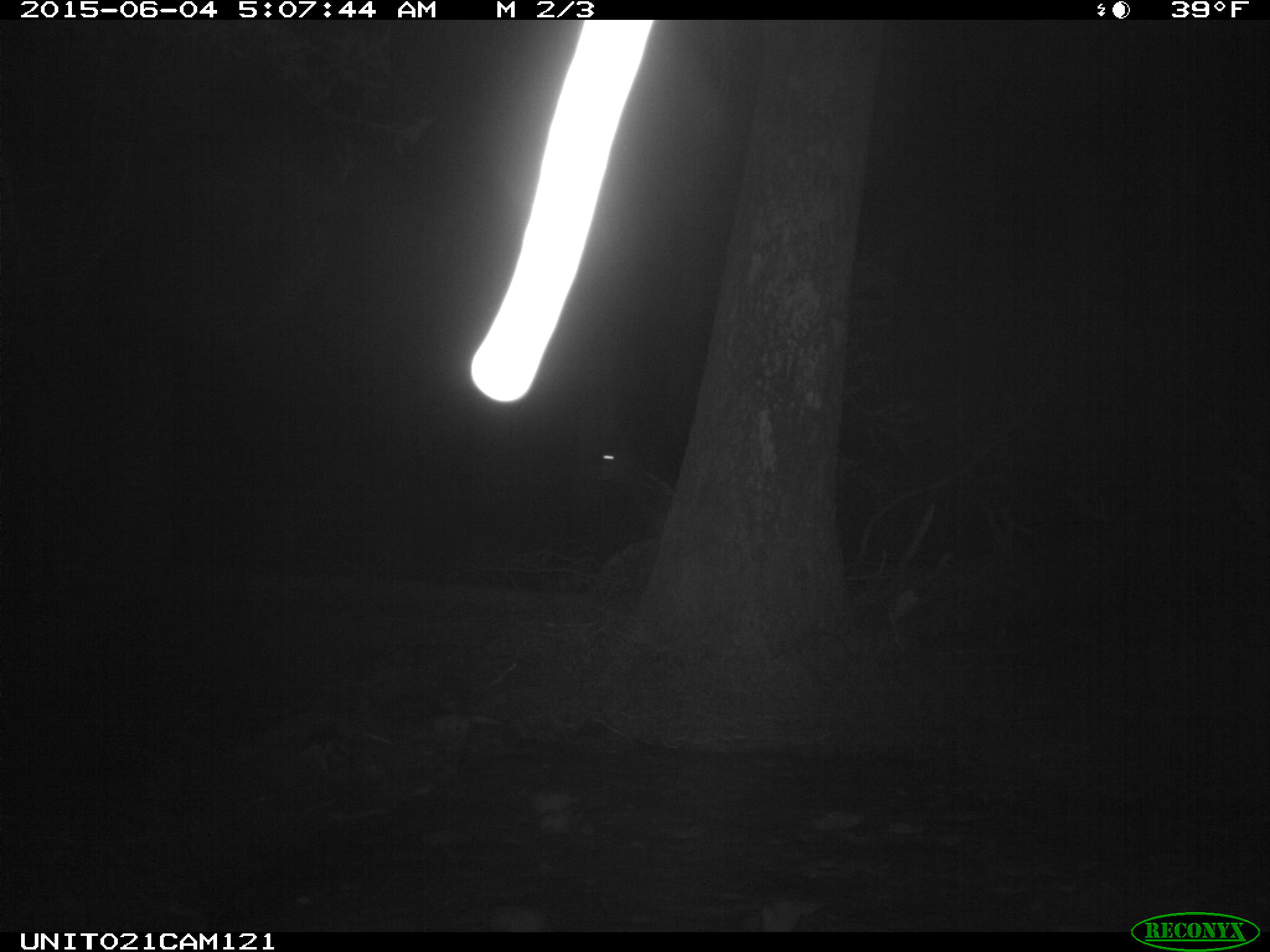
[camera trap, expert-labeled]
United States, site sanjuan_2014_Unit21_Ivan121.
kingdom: Animalia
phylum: Chordata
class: Mammalia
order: Artiodactyla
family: Cervidae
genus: Cervus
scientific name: Cervus elaphus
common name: red deer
Cervus elaphus (red deer).